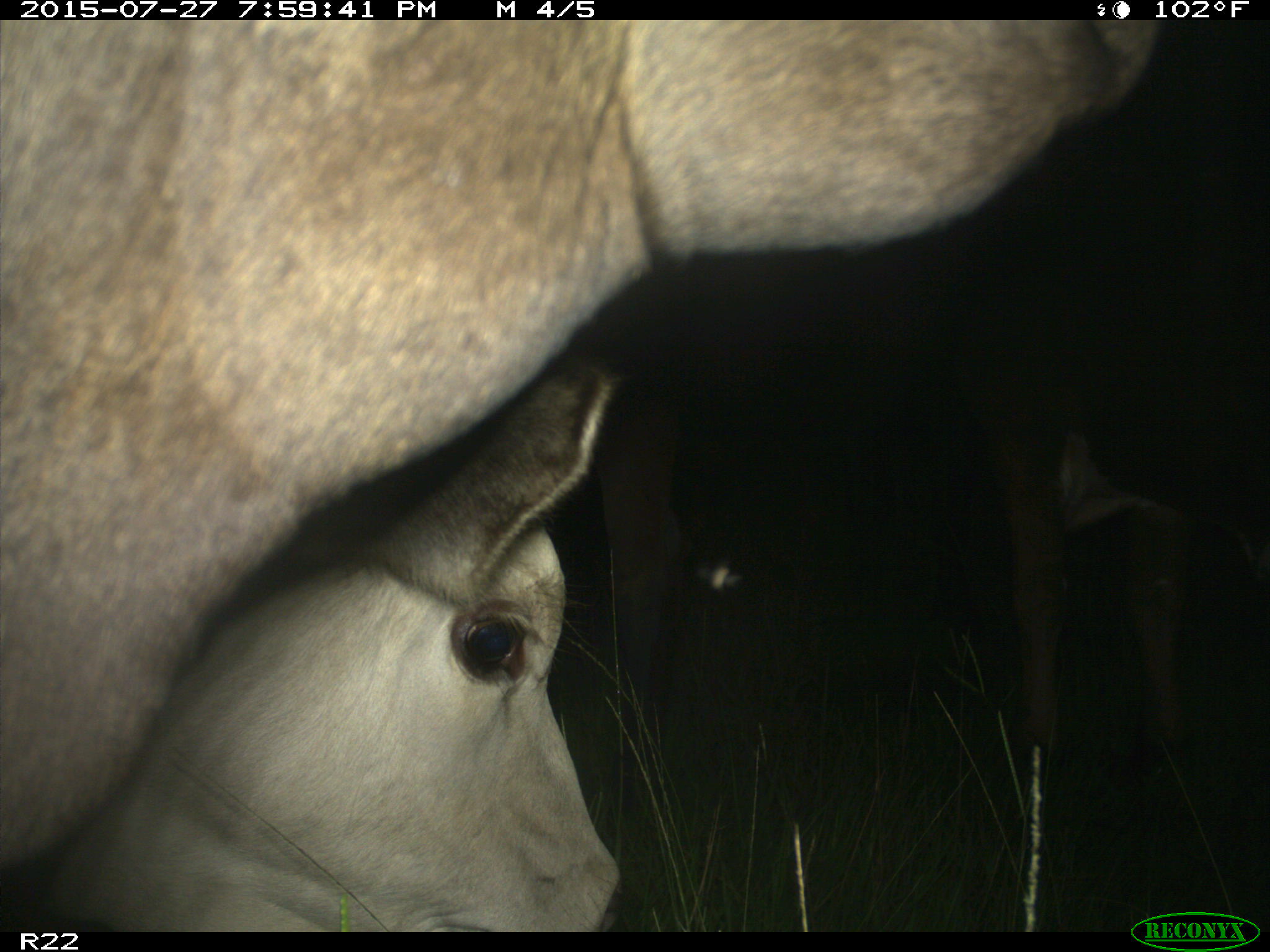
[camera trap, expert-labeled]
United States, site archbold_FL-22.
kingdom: Animalia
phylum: Chordata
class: Mammalia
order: Artiodactyla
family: Bovidae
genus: Bos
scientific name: Bos taurus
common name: domestic cow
Bos taurus (domestic cow).